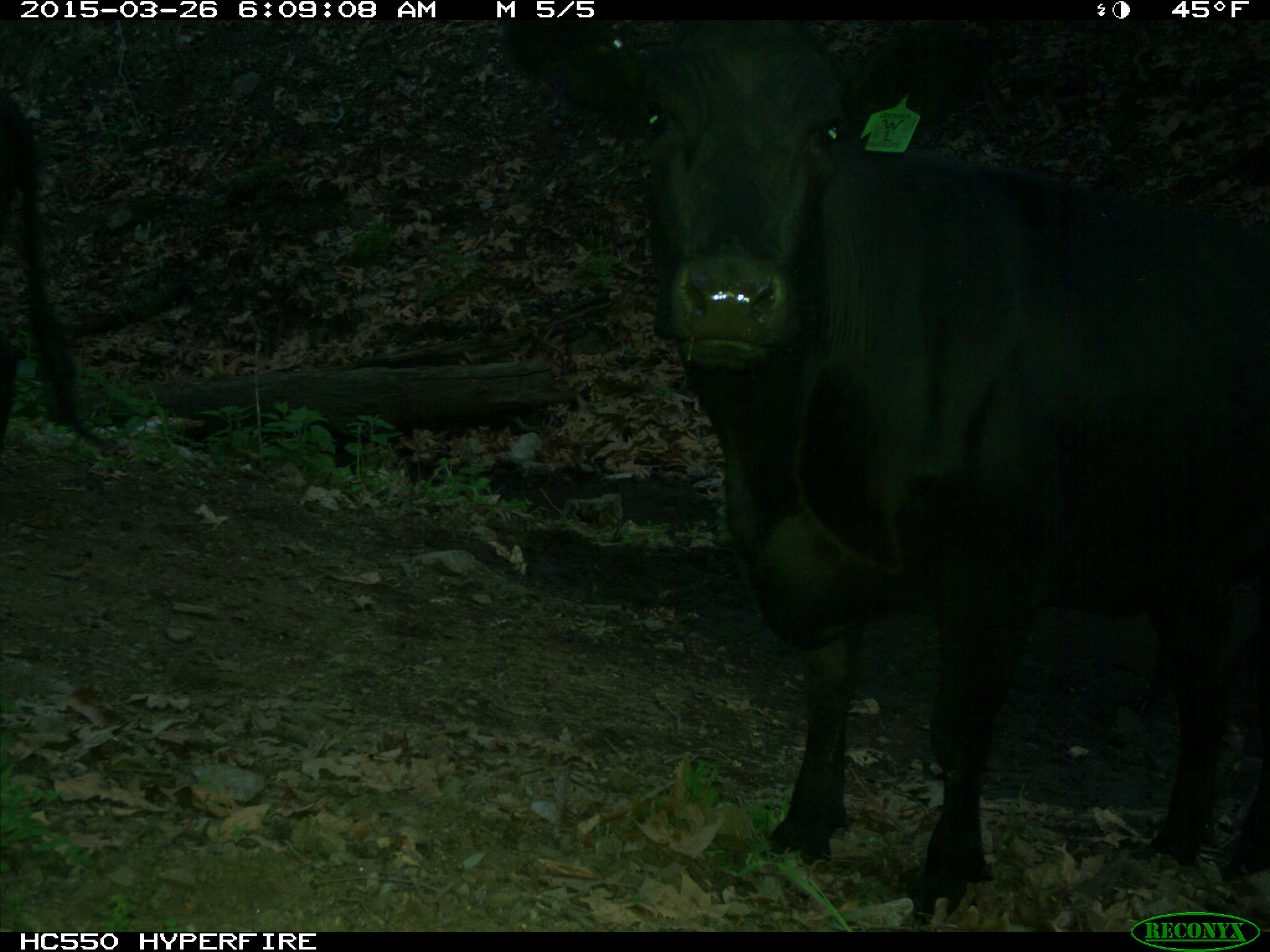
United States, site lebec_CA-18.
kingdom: Animalia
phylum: Chordata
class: Mammalia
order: Artiodactyla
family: Bovidae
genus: Bos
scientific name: Bos taurus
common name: domestic cow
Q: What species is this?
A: Bos taurus (domestic cow).